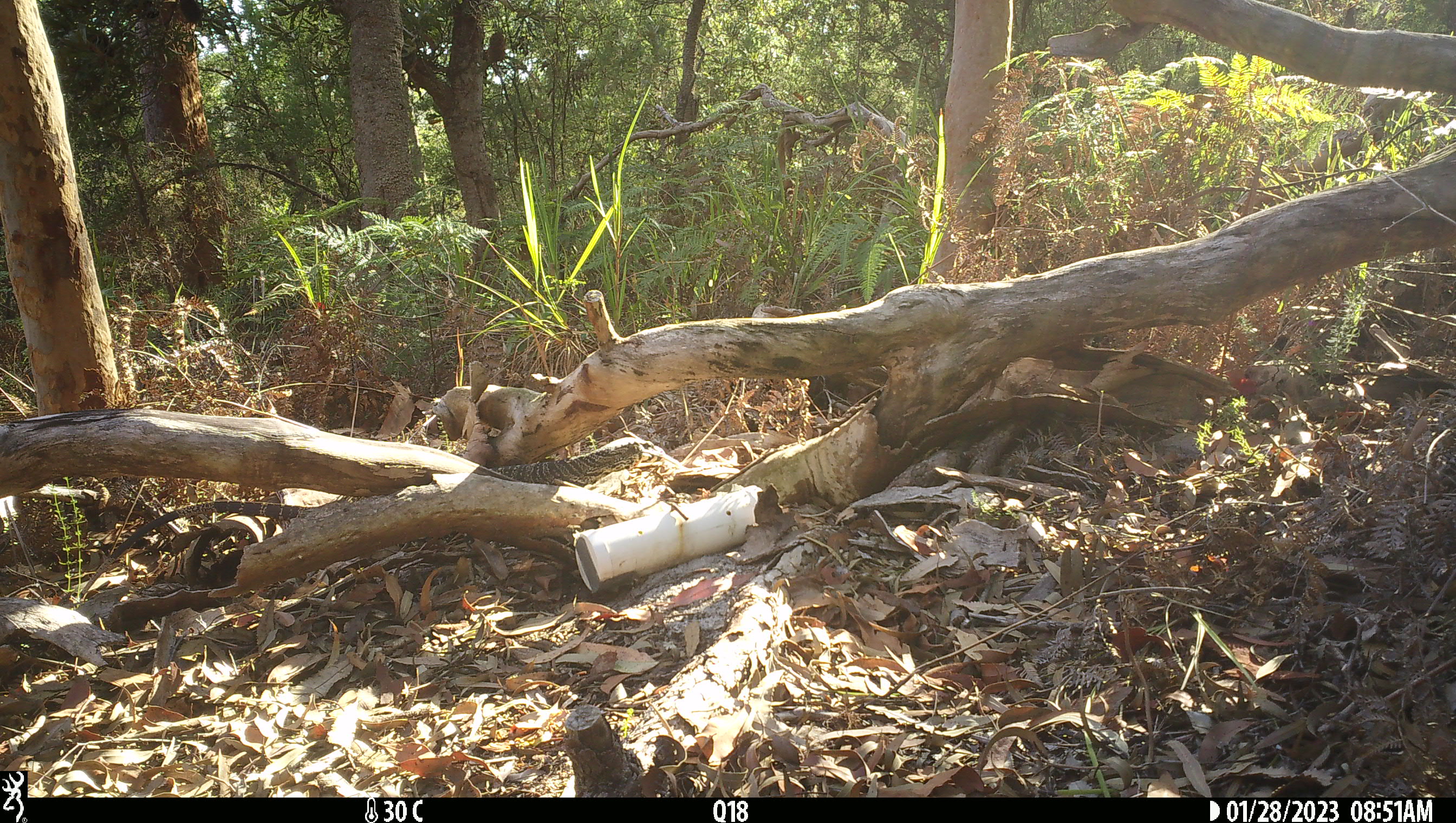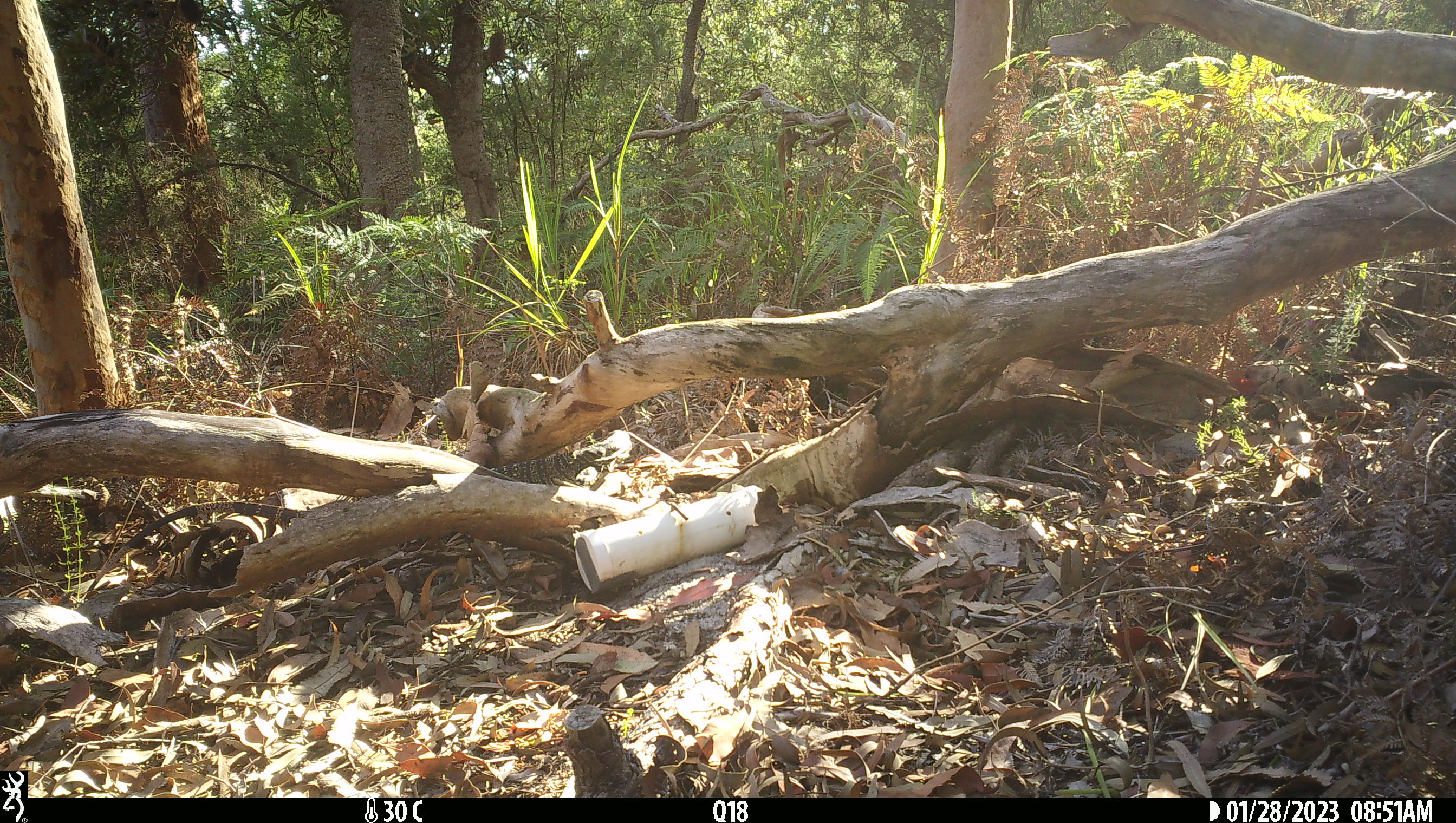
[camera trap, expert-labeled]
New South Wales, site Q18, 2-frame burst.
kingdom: Animalia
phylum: Chordata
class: Reptilia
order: Squamata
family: Varanidae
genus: Varanus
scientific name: Varanus varius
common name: lace monitor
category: goanna